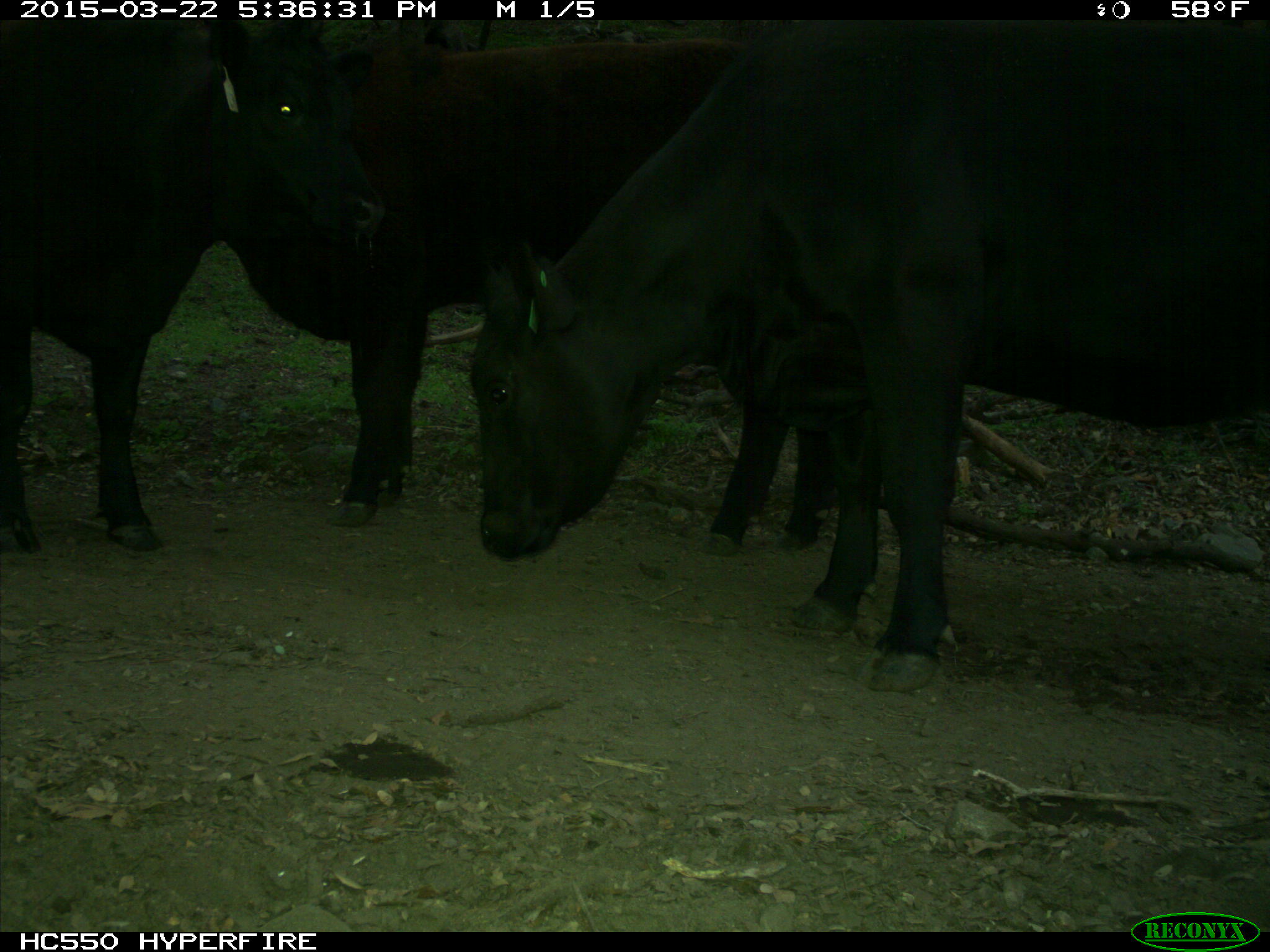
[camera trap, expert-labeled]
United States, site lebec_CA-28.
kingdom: Animalia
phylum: Chordata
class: Mammalia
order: Artiodactyla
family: Bovidae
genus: Bos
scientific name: Bos taurus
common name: domestic cow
Bos taurus (domestic cow).